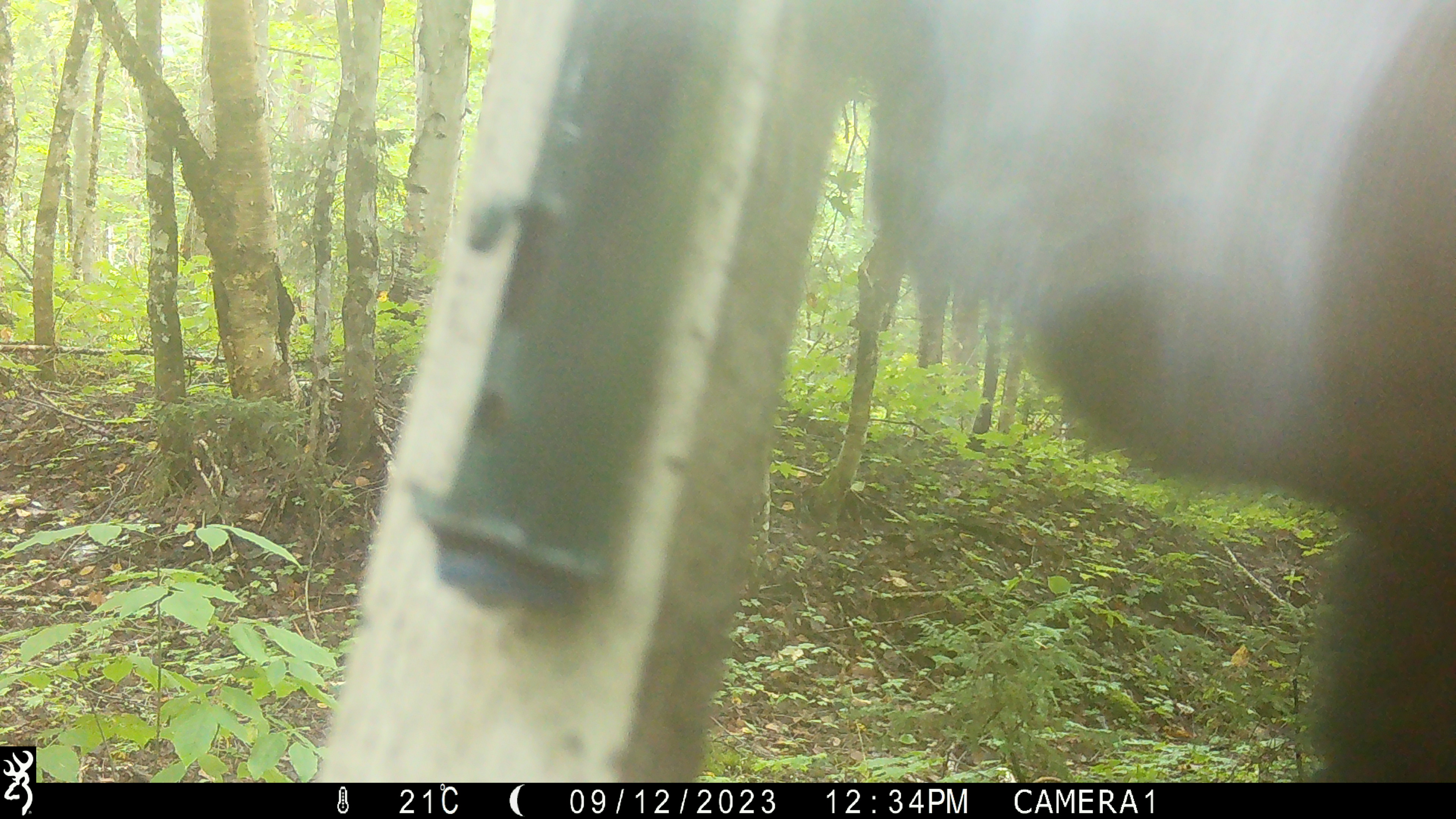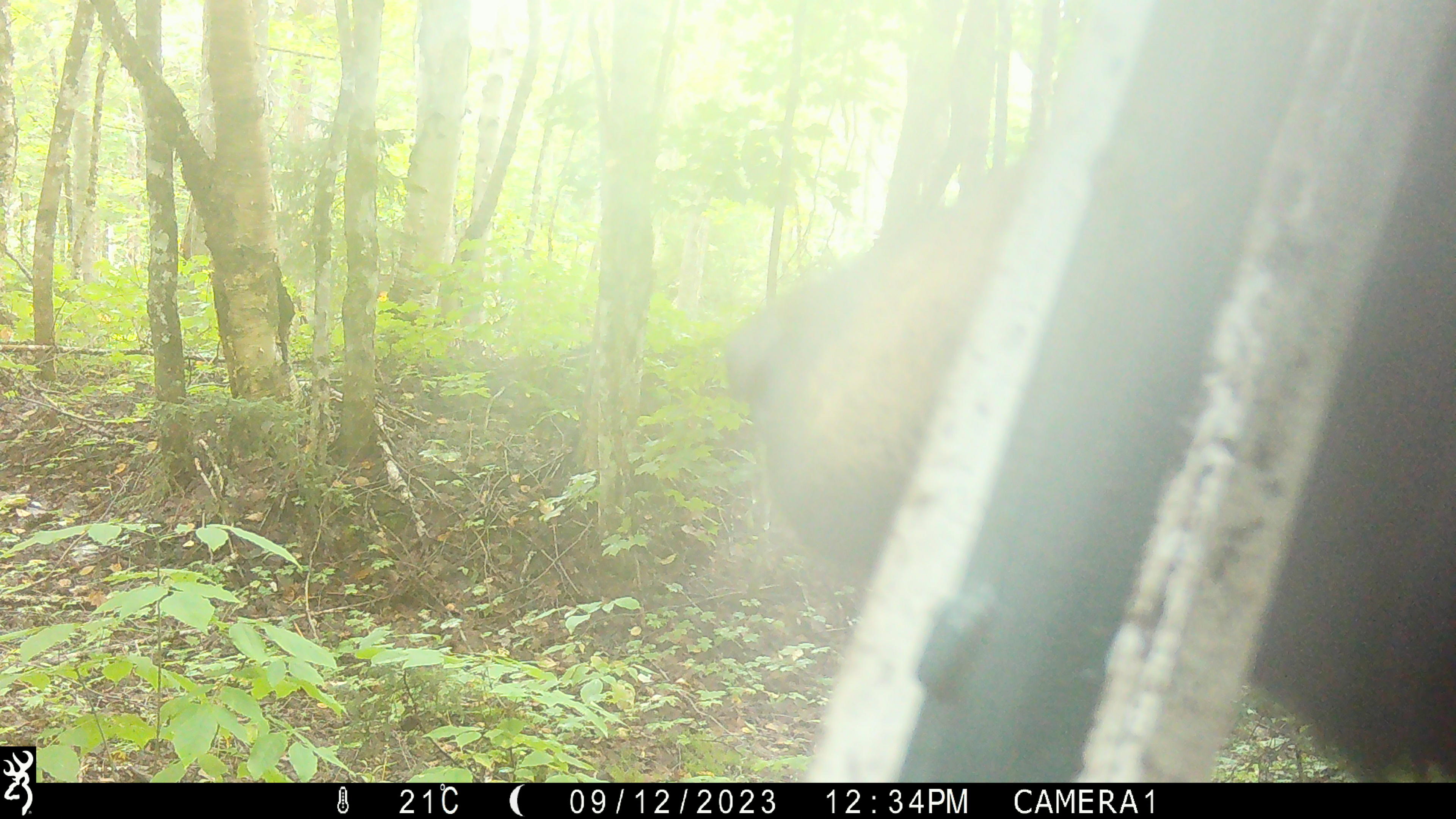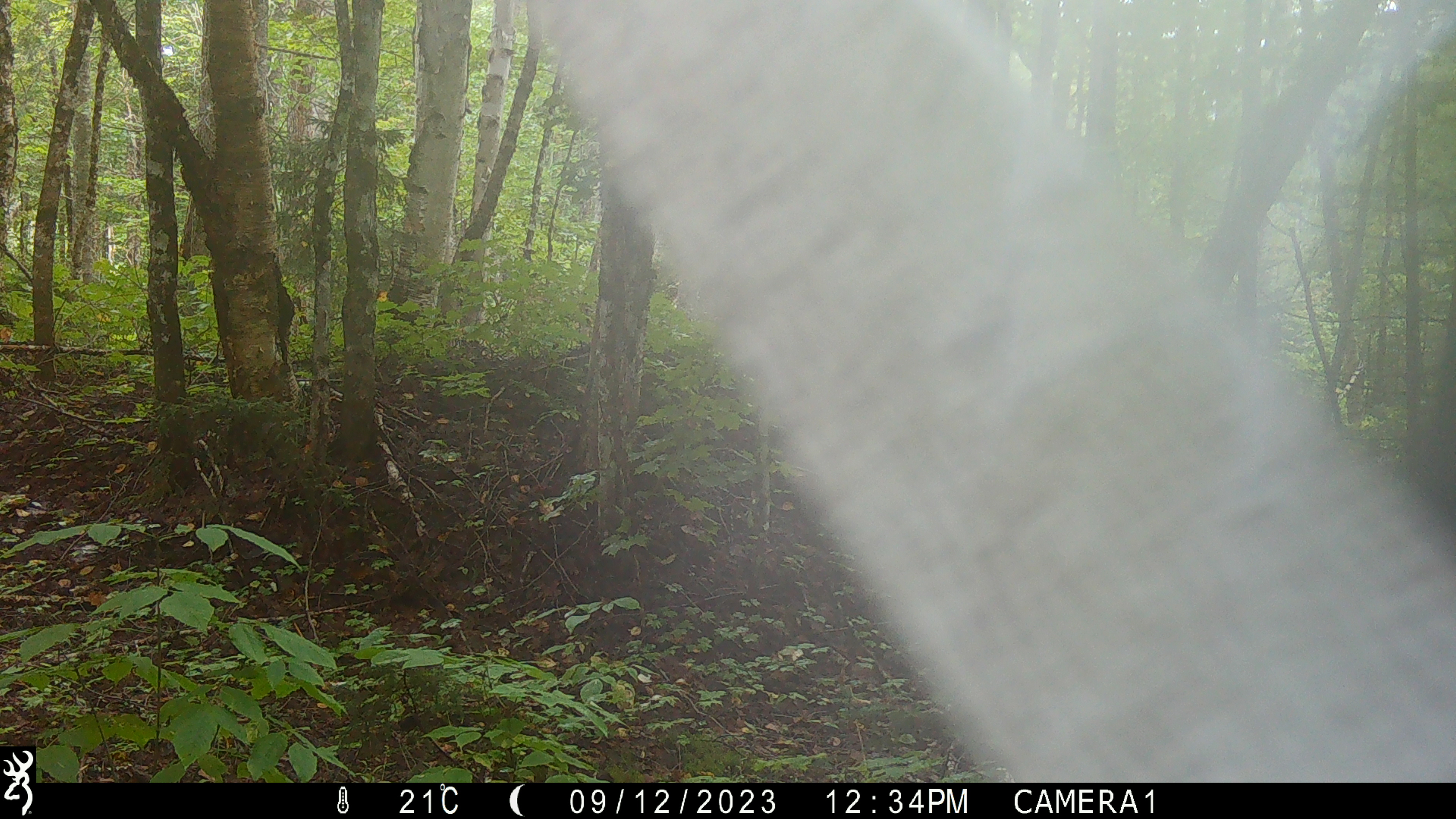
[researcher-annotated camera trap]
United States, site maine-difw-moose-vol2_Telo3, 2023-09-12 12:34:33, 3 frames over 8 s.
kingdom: Animalia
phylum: Chordata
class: Mammalia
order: Carnivora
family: Ursidae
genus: Ursus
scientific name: Ursus americanus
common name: black bear